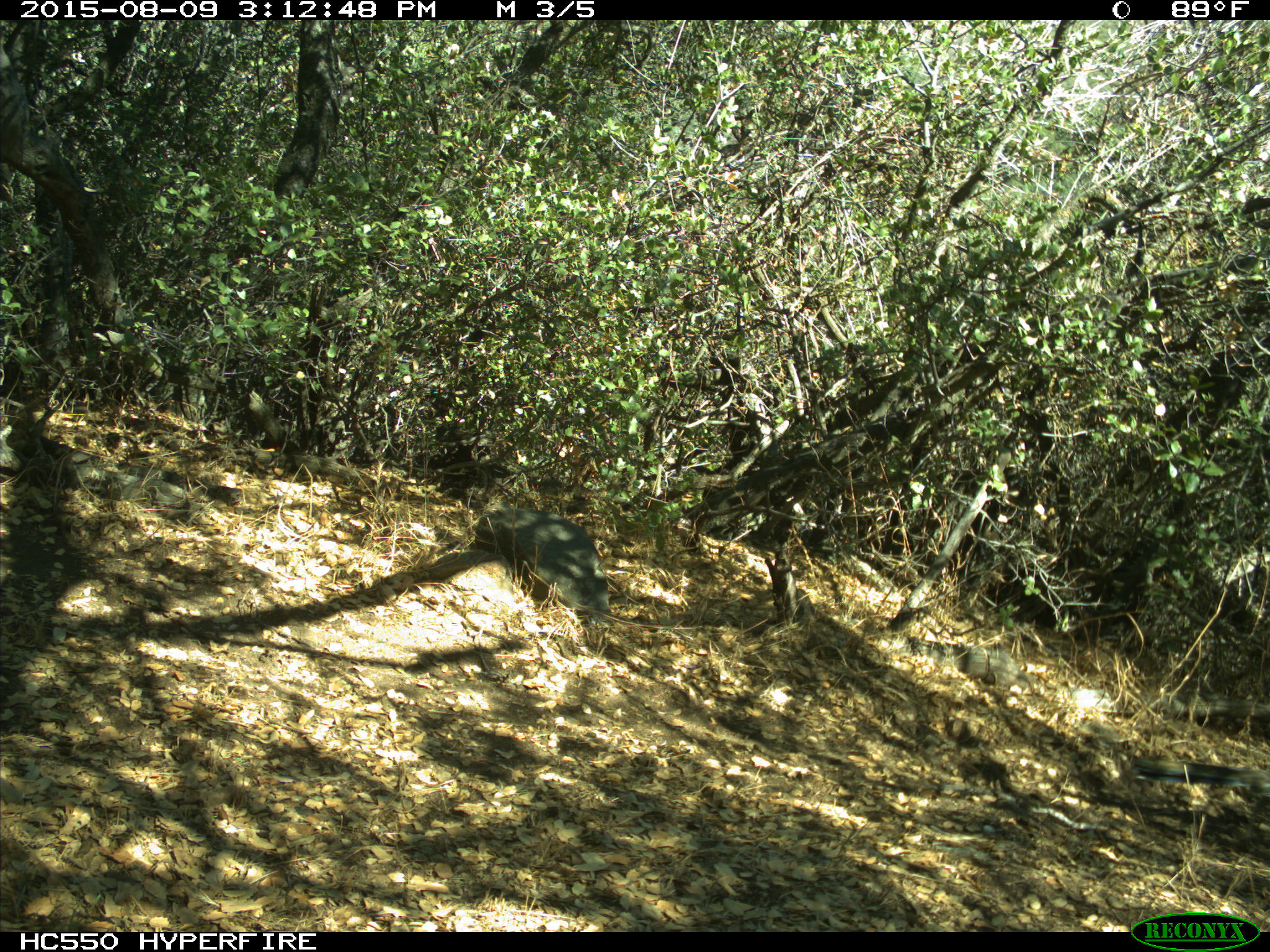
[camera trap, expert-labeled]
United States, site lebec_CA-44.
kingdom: Animalia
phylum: Chordata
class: Aves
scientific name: Aves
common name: birds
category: unidentified bird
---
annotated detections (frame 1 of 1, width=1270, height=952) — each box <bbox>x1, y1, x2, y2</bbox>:
animal: <bbox>477, 503, 612, 614</bbox>